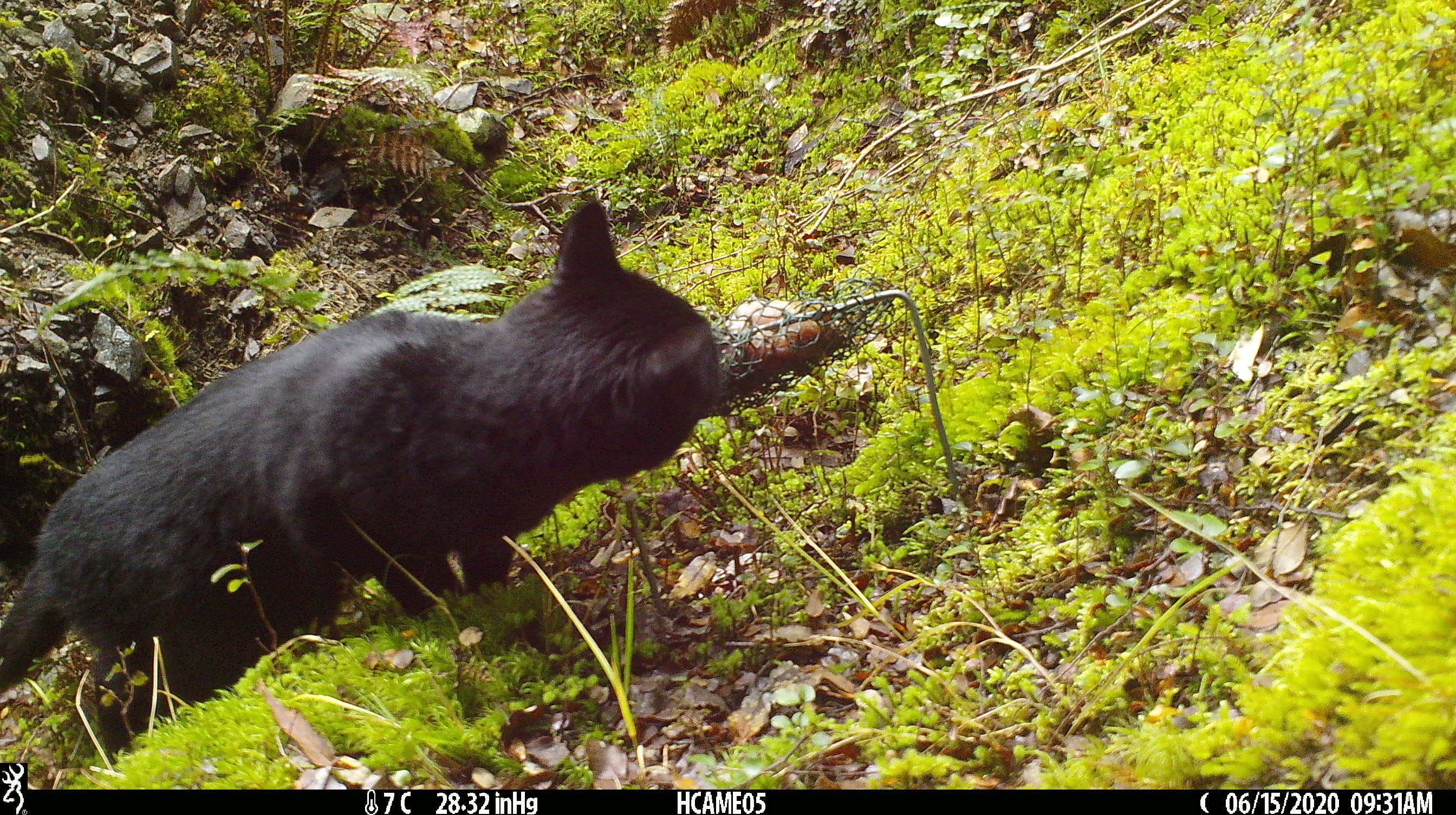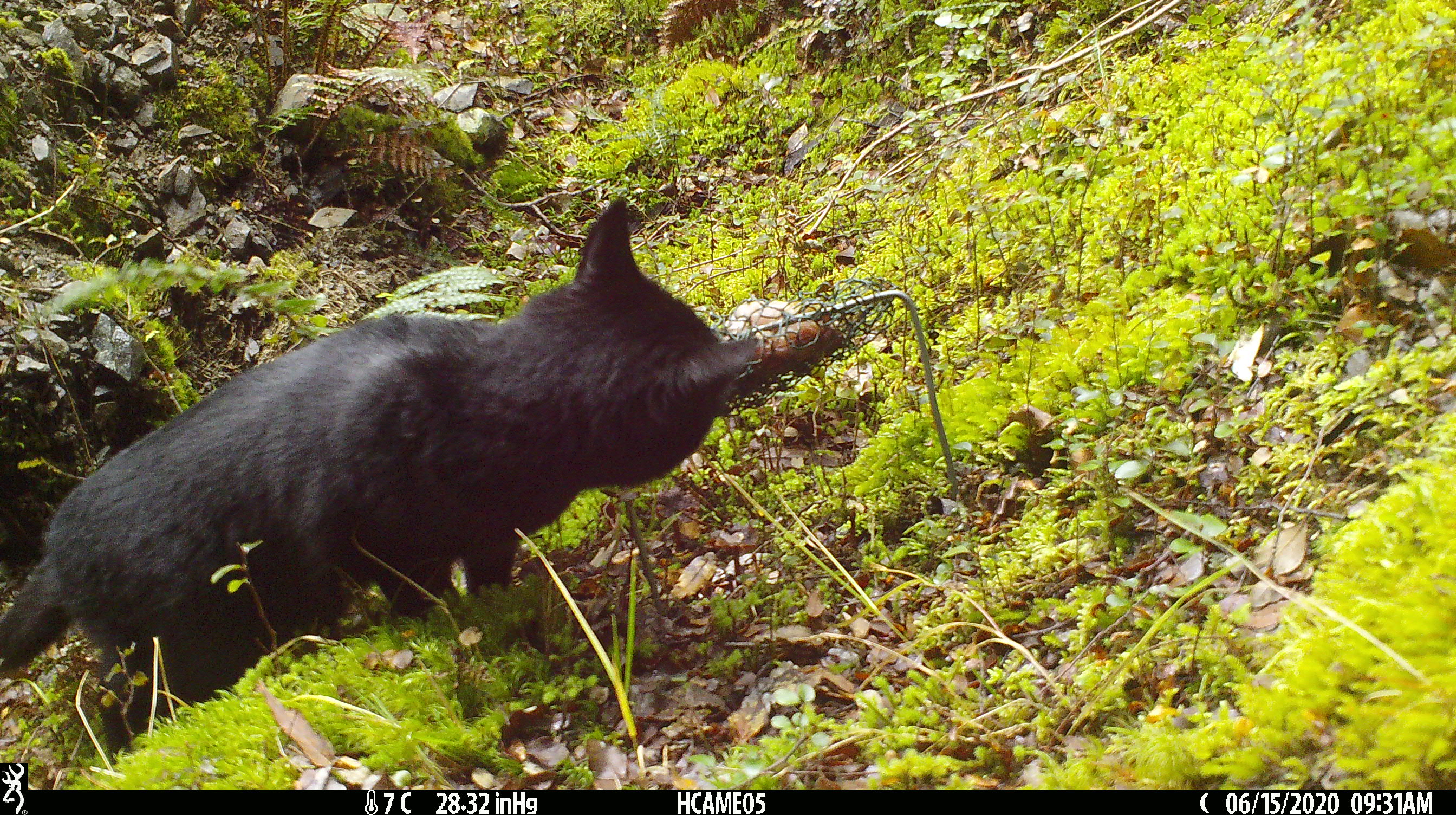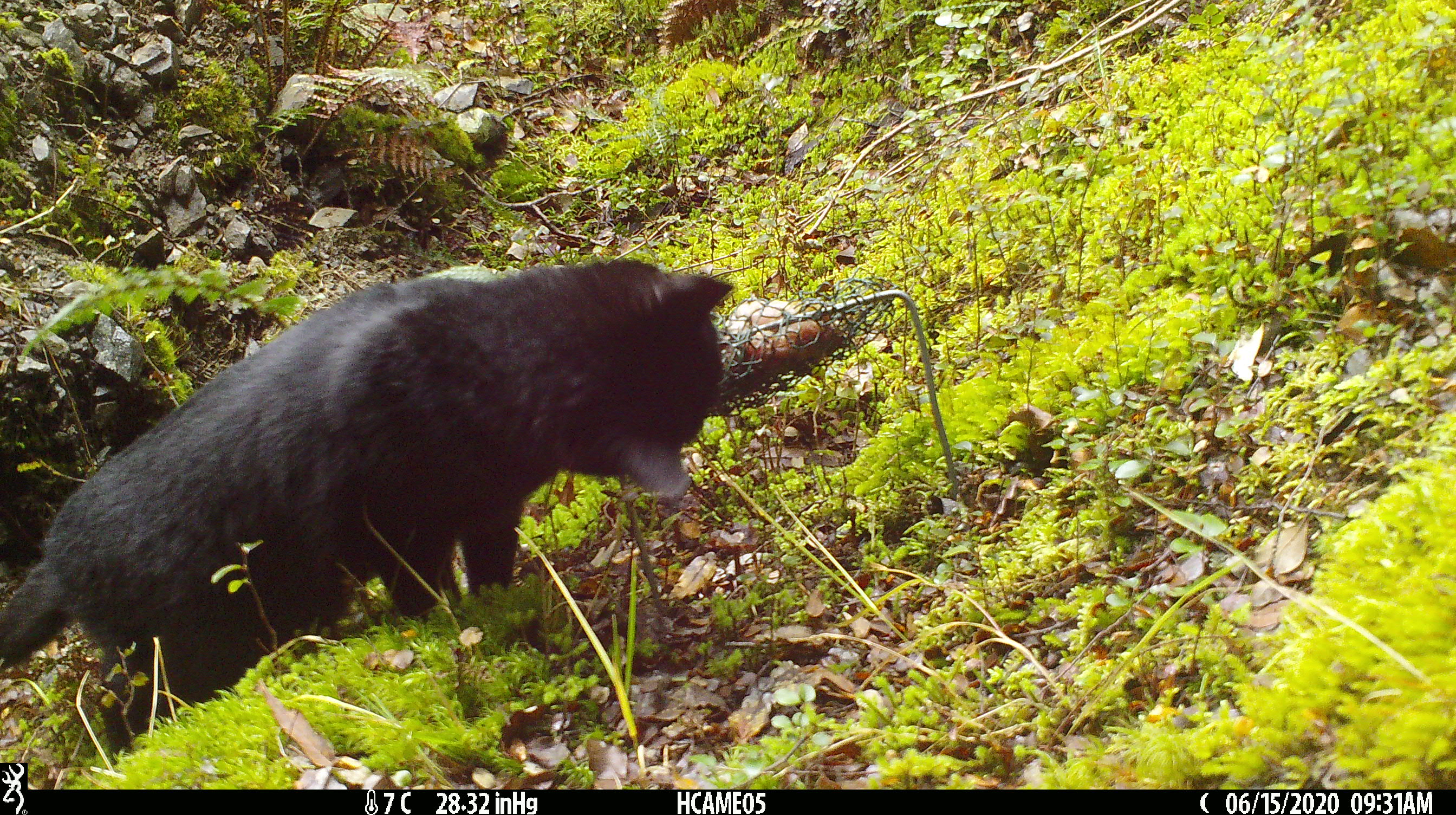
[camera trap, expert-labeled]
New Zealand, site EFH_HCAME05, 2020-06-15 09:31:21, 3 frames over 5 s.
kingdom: Animalia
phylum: Chordata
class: Mammalia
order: Carnivora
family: Felidae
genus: Felis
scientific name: Felis catus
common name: domestic cat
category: cat